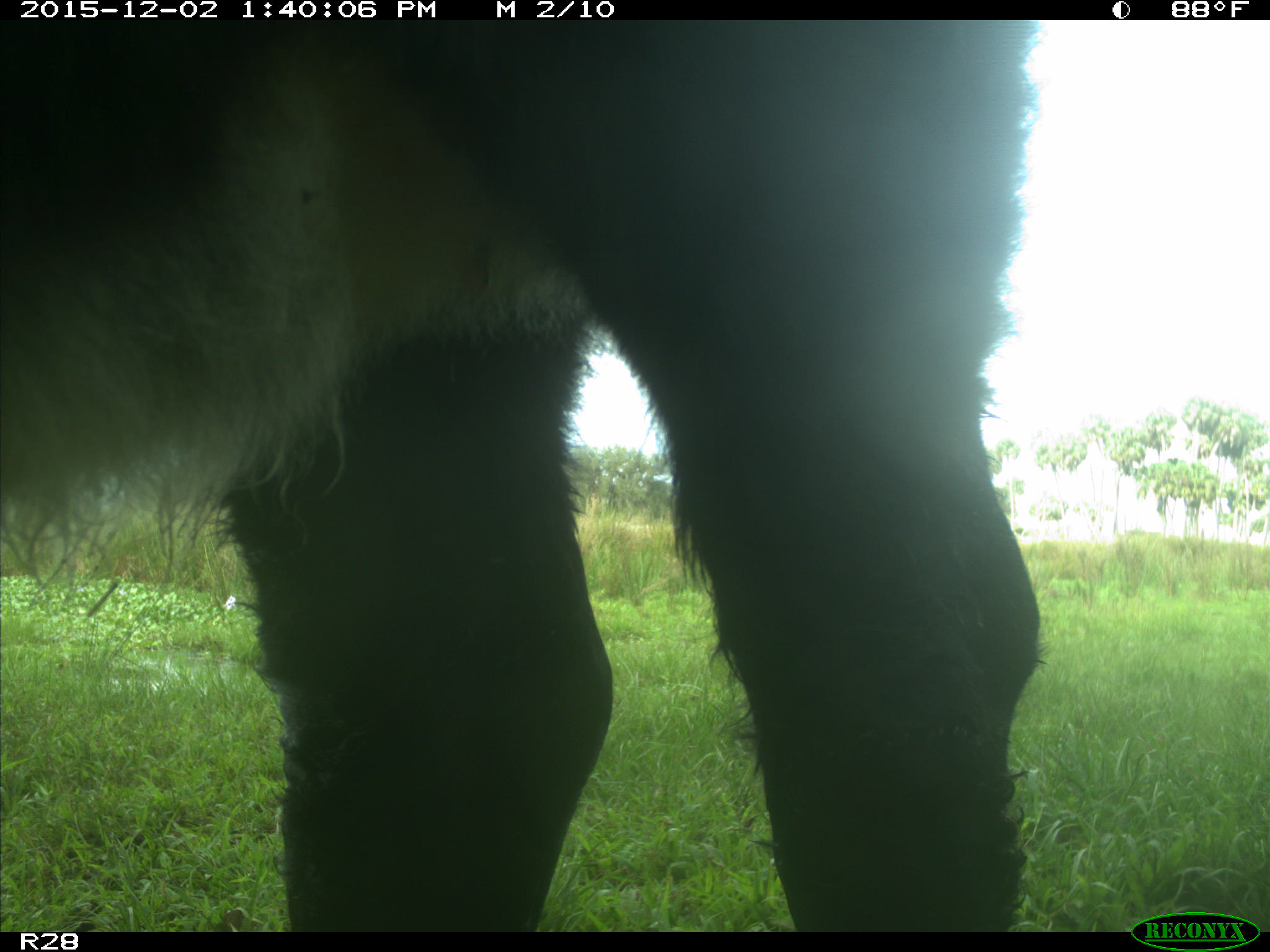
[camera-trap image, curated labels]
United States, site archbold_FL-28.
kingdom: Animalia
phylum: Chordata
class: Mammalia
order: Artiodactyla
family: Bovidae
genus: Bos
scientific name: Bos taurus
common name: domestic cow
Bos taurus (domestic cow).